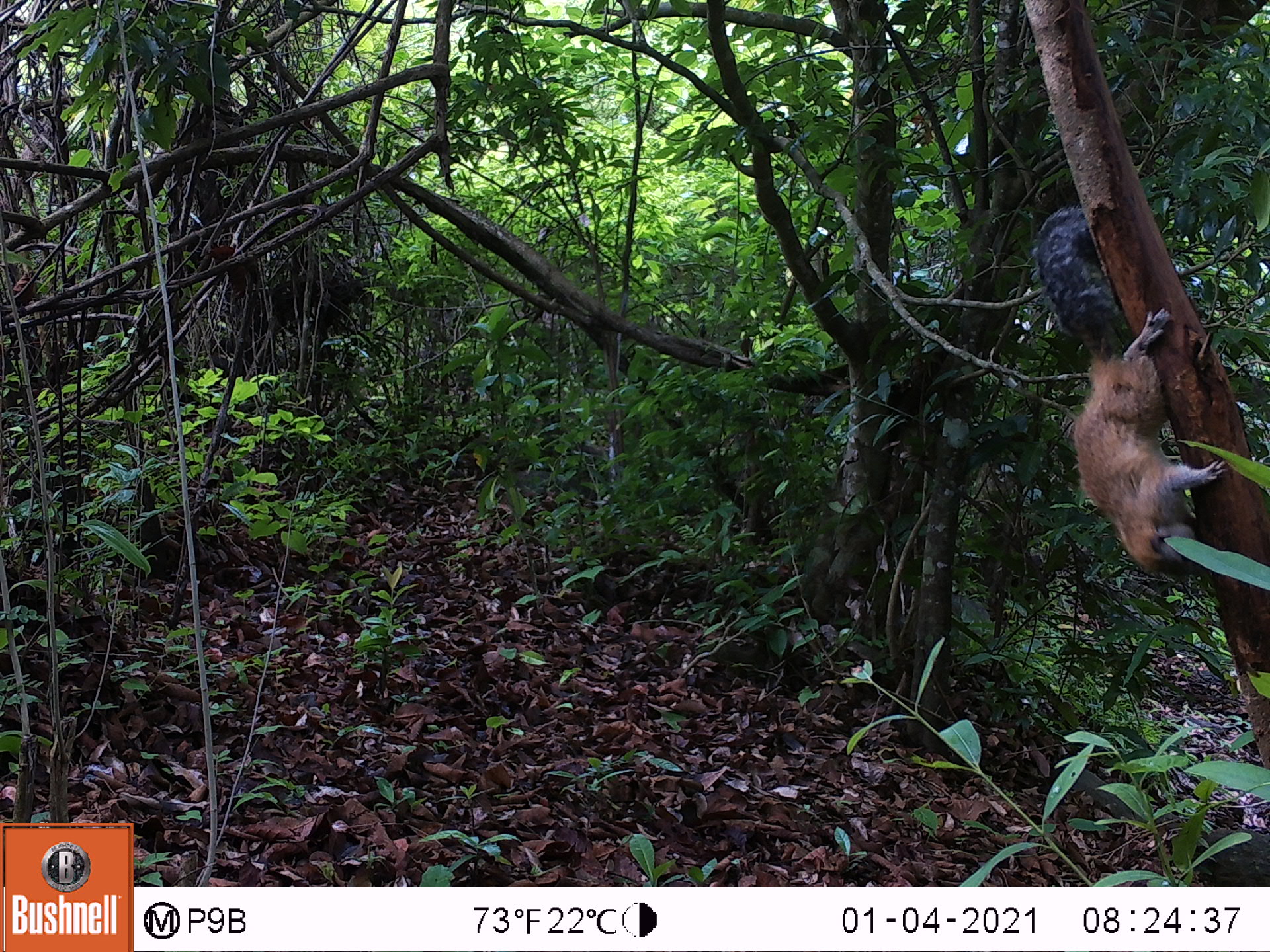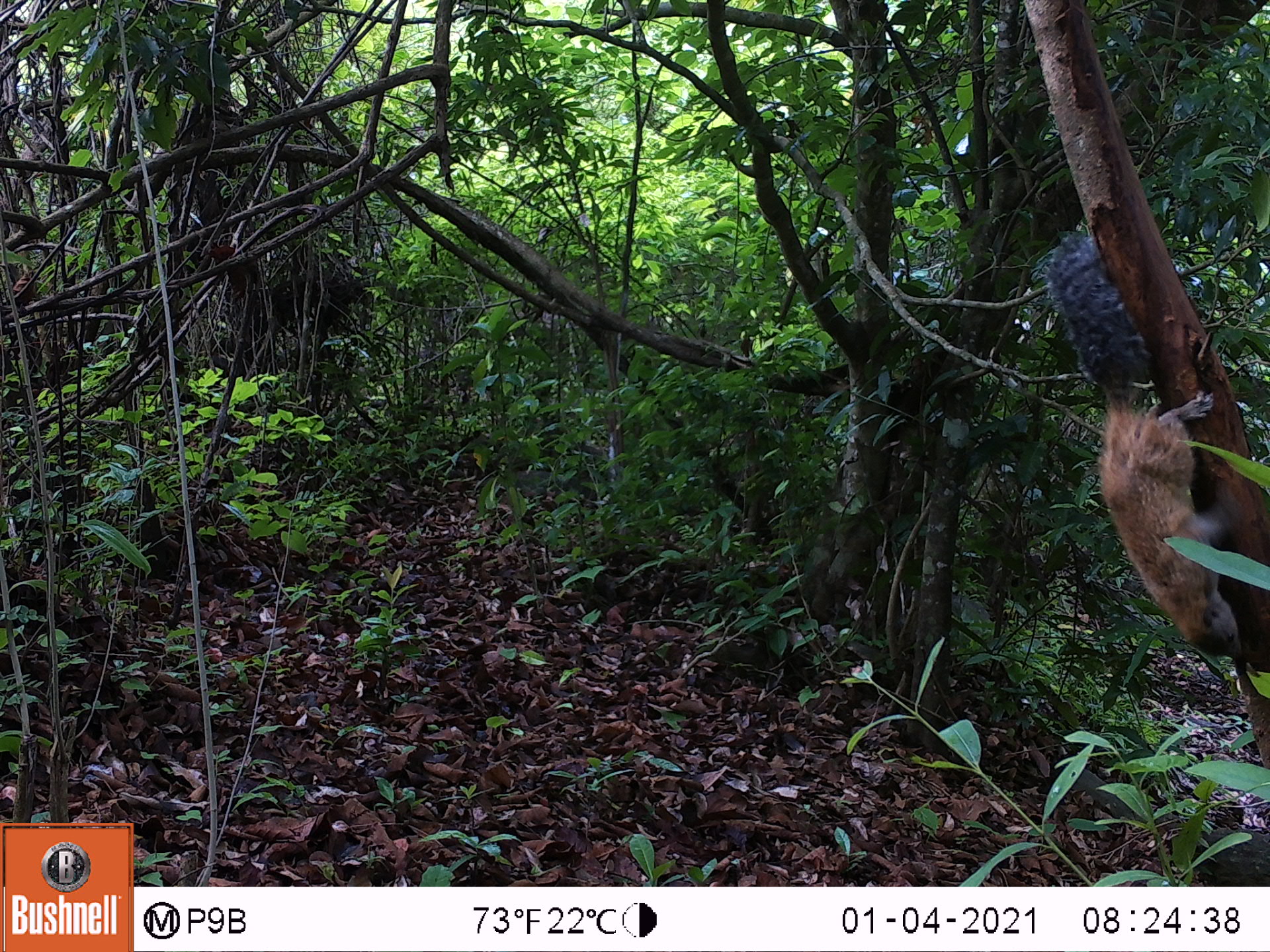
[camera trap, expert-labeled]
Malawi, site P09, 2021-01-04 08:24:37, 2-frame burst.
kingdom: Animalia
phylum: Chordata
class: Mammalia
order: Rodentia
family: Sciuridae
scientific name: Sciuridae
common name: squirrel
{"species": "squirrel (Sciuridae)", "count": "1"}